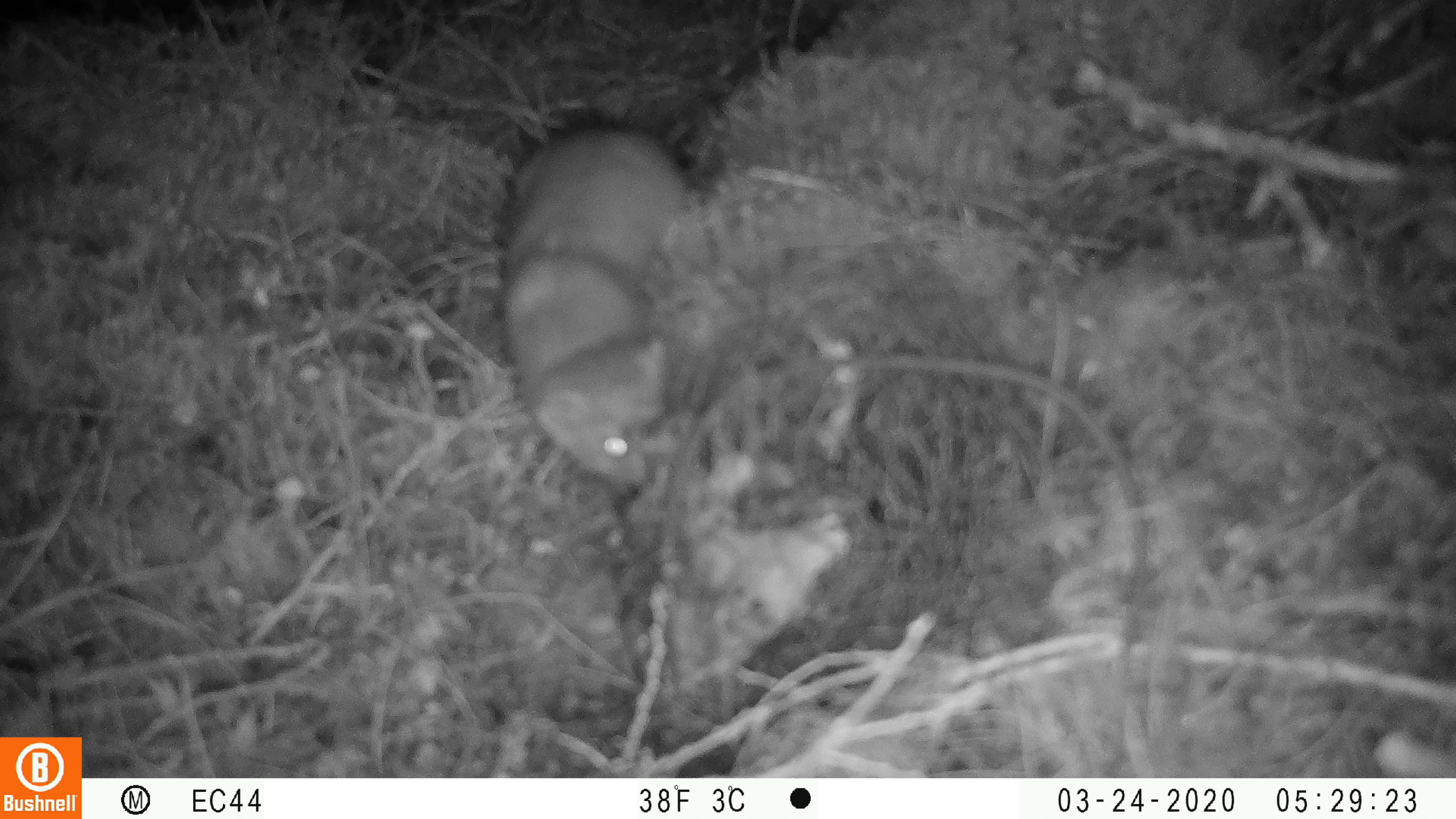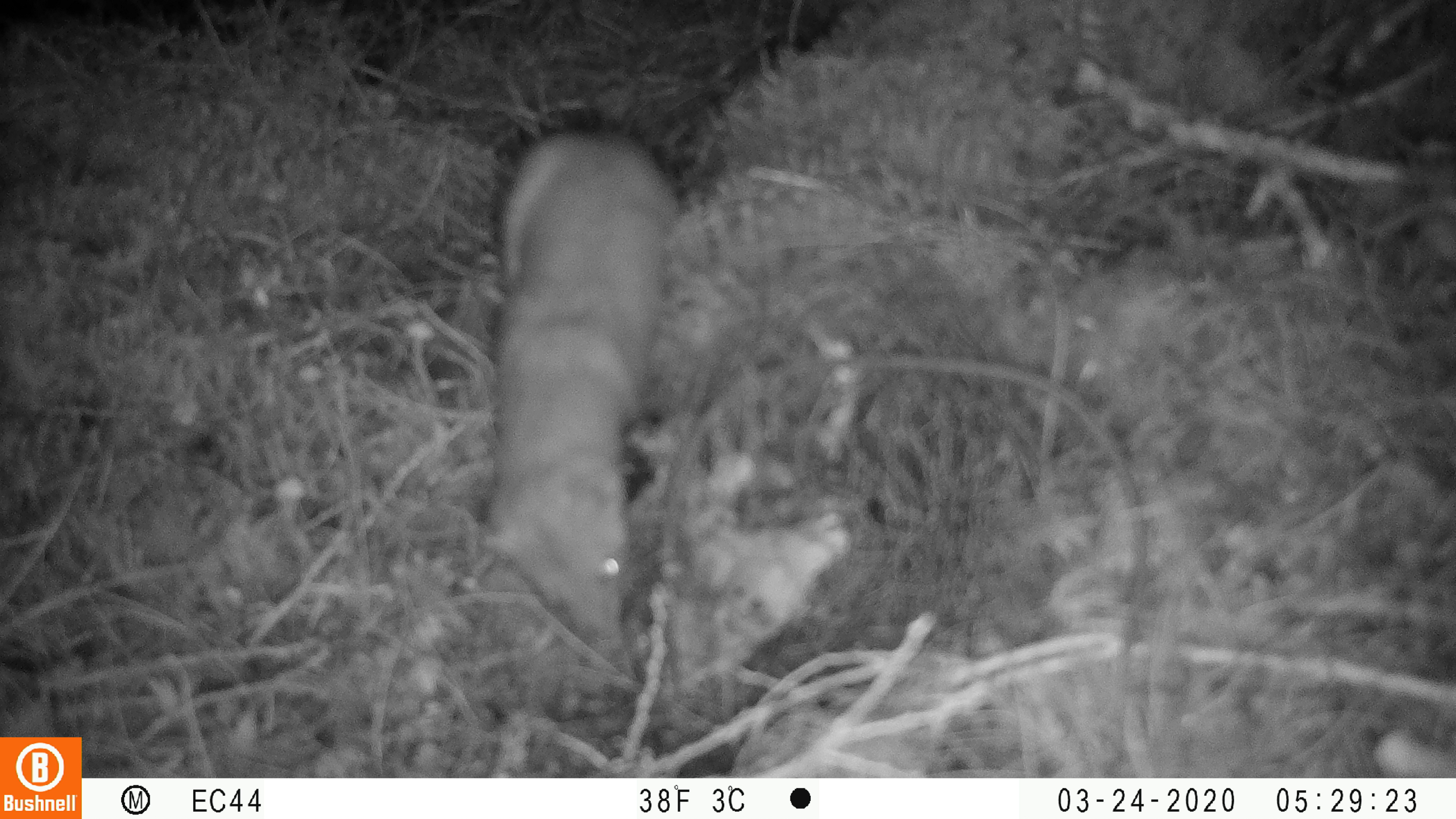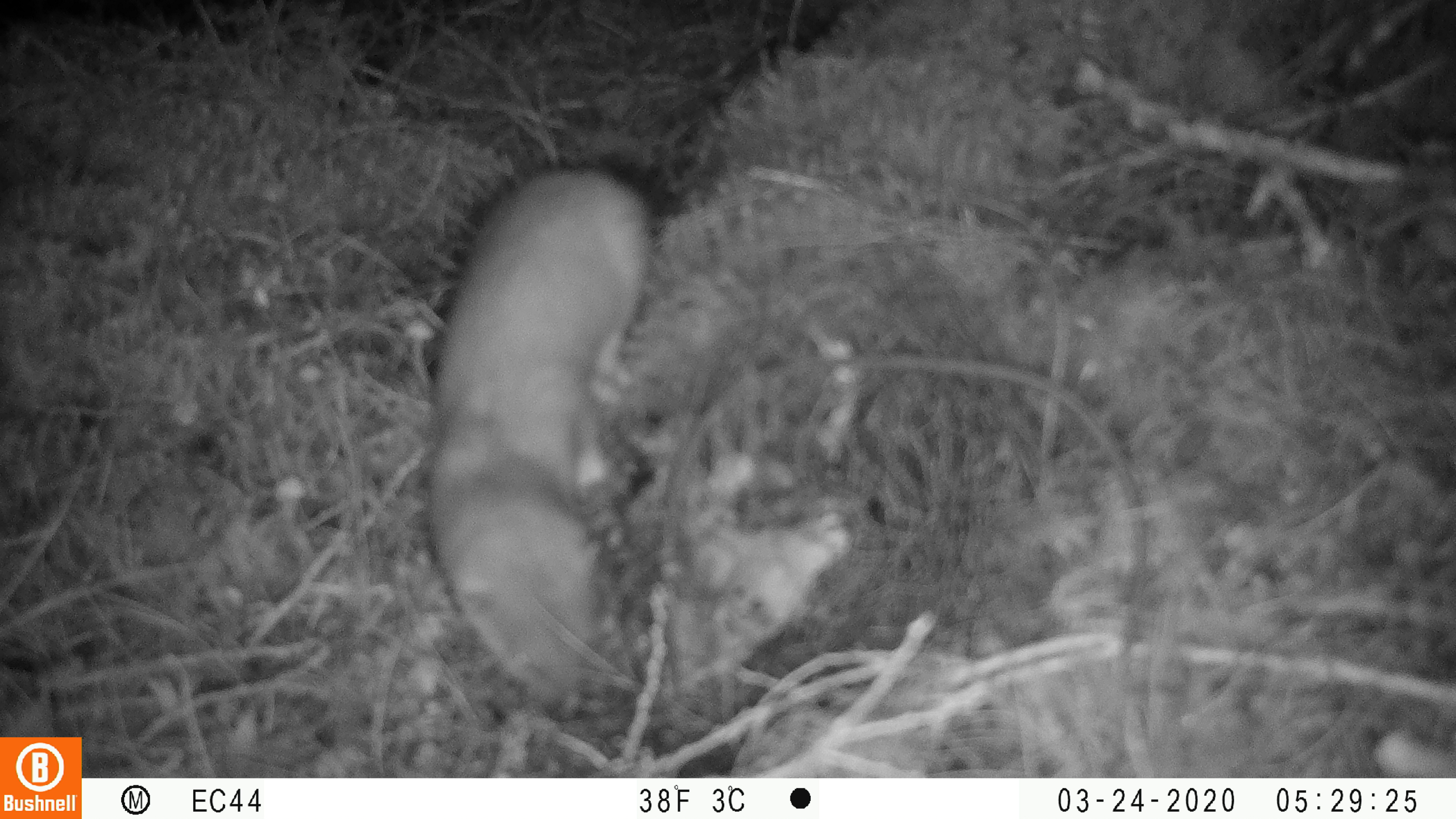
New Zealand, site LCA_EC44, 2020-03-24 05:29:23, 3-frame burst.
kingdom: Animalia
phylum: Chordata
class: Mammalia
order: Carnivora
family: Mustelidae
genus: Mustela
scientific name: Mustela erminea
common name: stoat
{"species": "stoat (Mustela erminea)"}